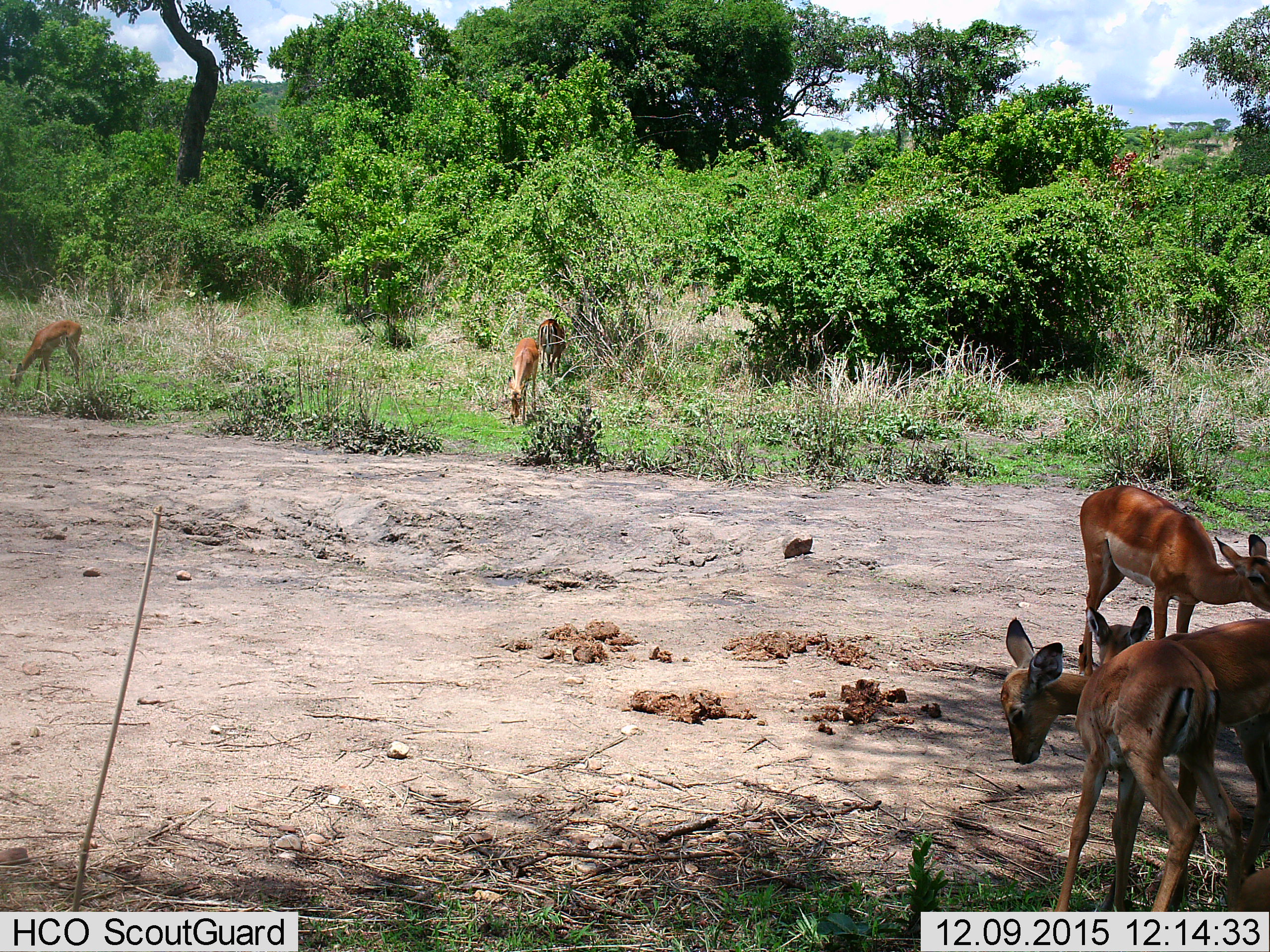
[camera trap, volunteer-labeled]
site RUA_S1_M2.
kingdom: Animalia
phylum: Chordata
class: Mammalia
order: Artiodactyla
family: Bovidae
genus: Aepyceros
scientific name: Aepyceros melampus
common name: impala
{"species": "impala (Aepyceros melampus)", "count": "7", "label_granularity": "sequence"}